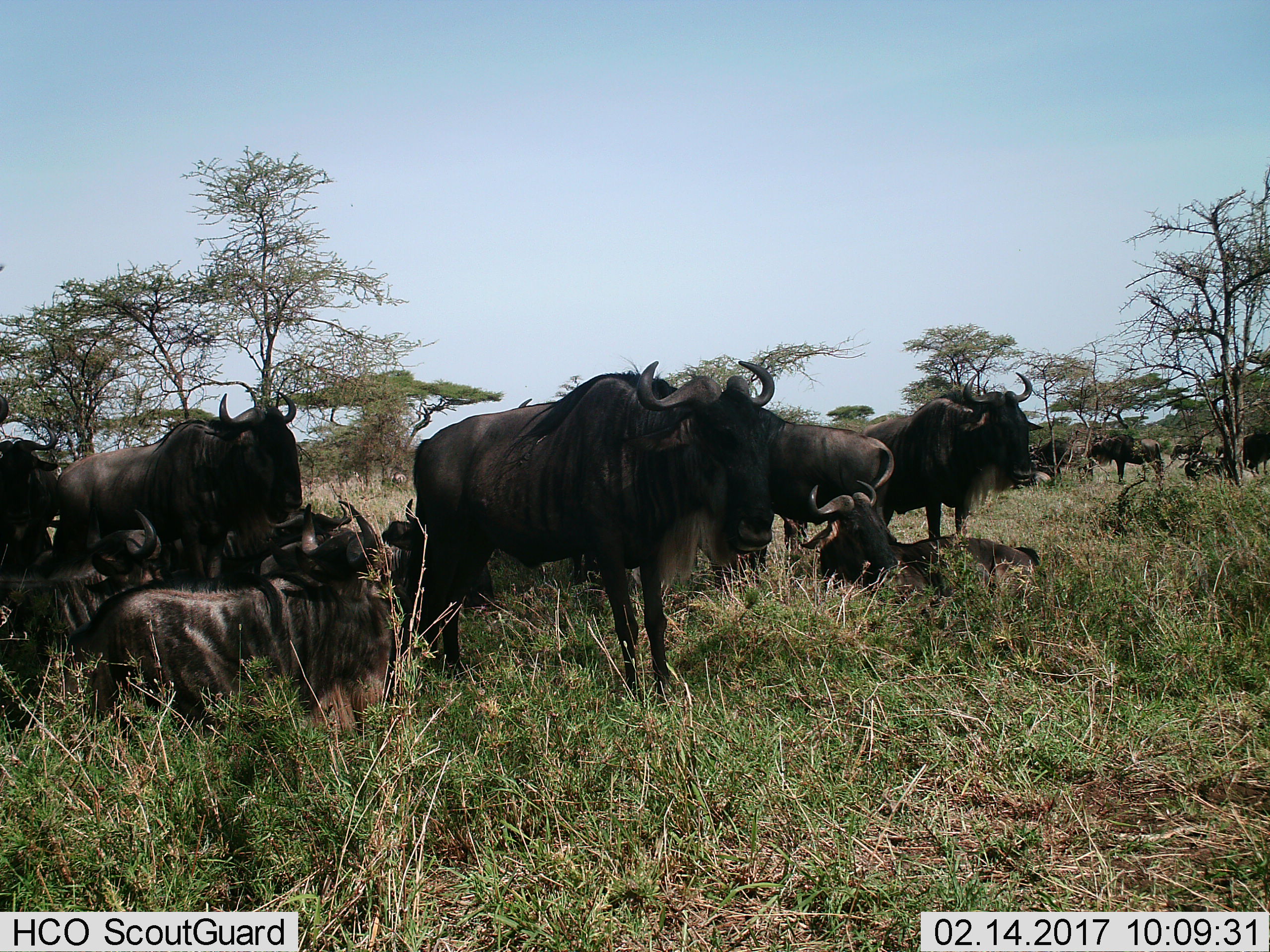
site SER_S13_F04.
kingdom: Animalia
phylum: Chordata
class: Mammalia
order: Artiodactyla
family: Bovidae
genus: Connochaetes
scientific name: Connochaetes taurinus taurinus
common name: blue wildebeest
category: wildebeestblue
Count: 11-50.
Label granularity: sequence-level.